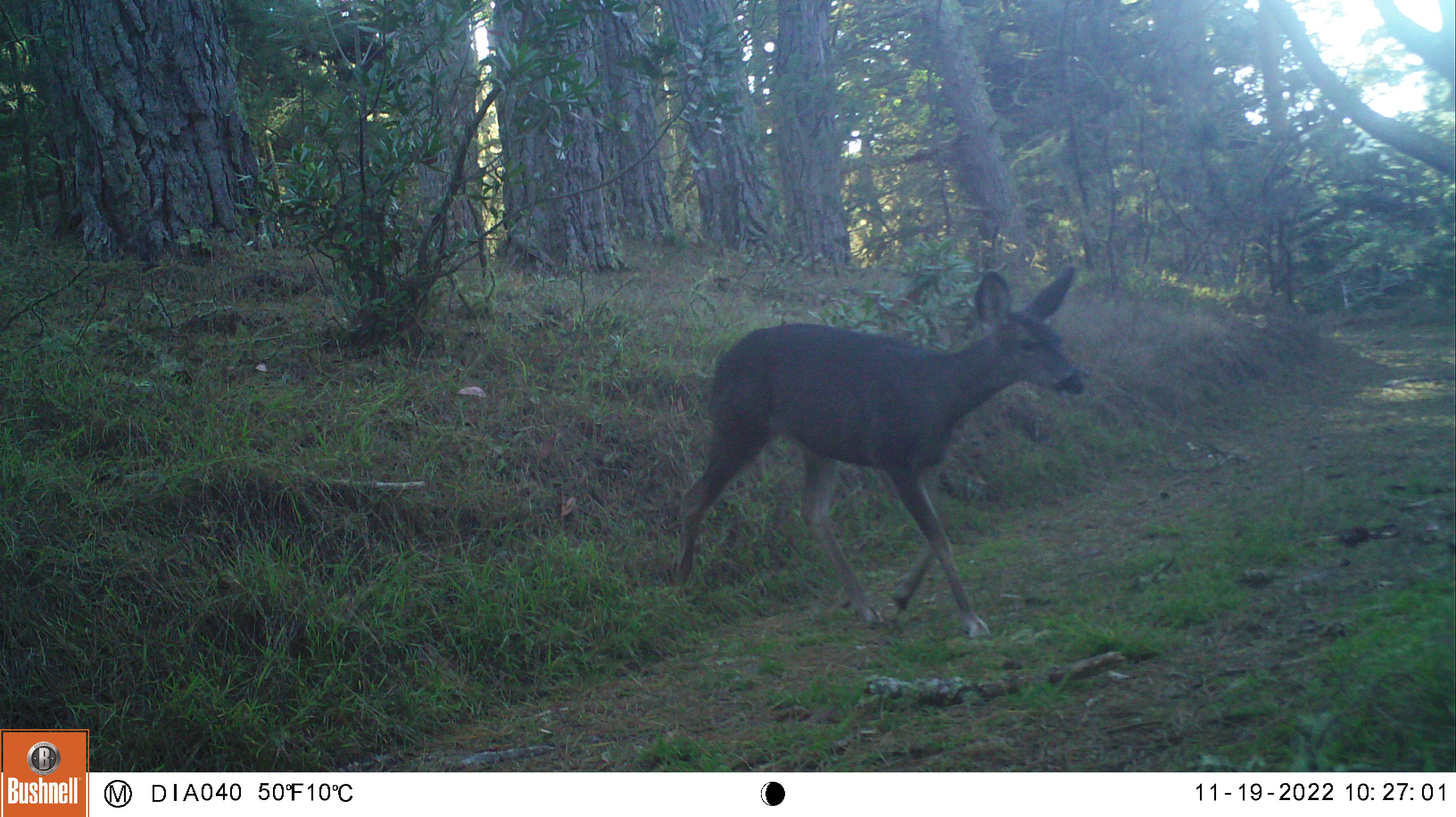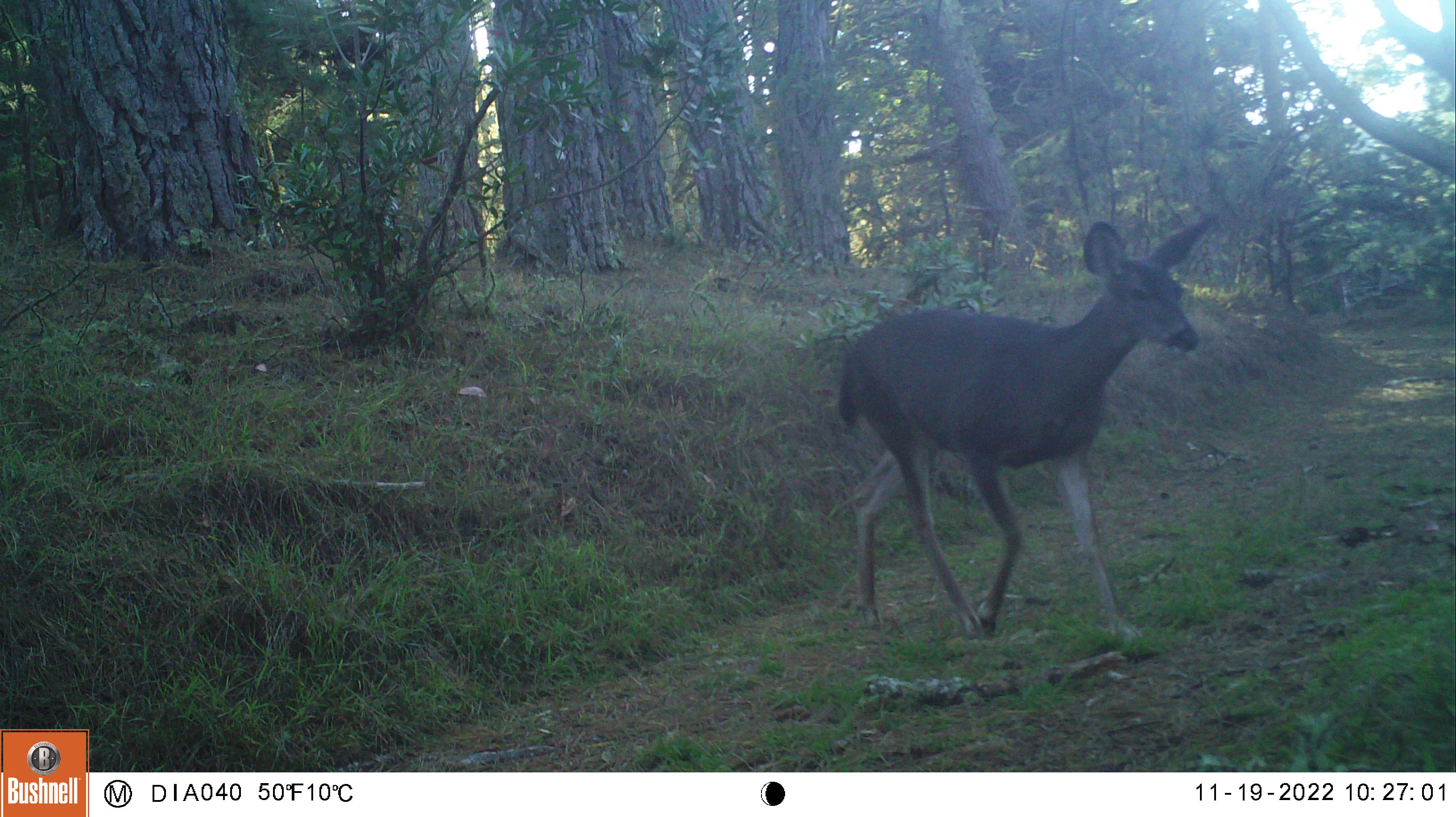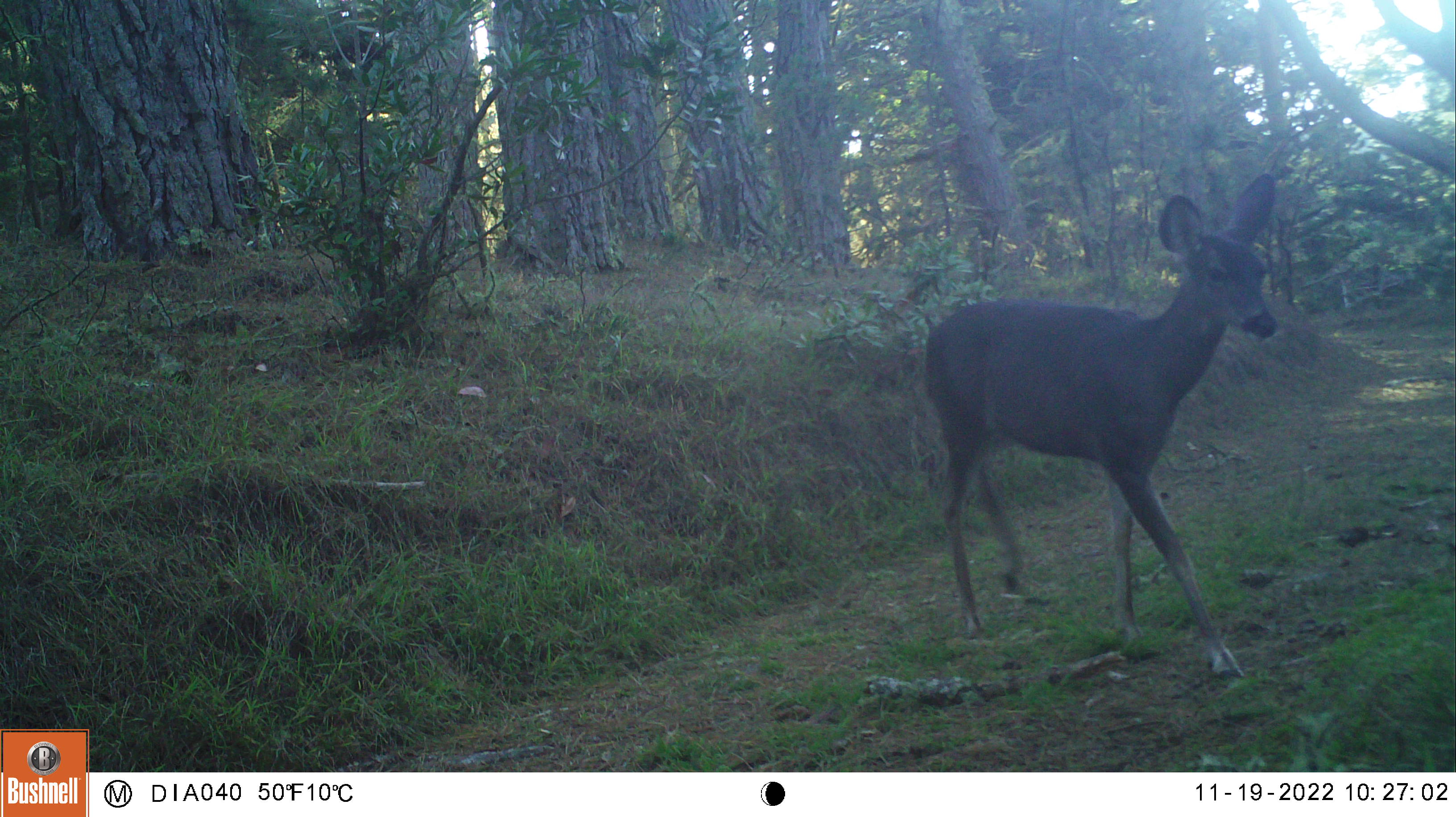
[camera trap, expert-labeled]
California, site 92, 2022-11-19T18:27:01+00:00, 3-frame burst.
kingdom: Animalia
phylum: Chordata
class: Mammalia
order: Artiodactyla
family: Cervidae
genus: Odocoileus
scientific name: Odocoileus hemionus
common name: mule deer